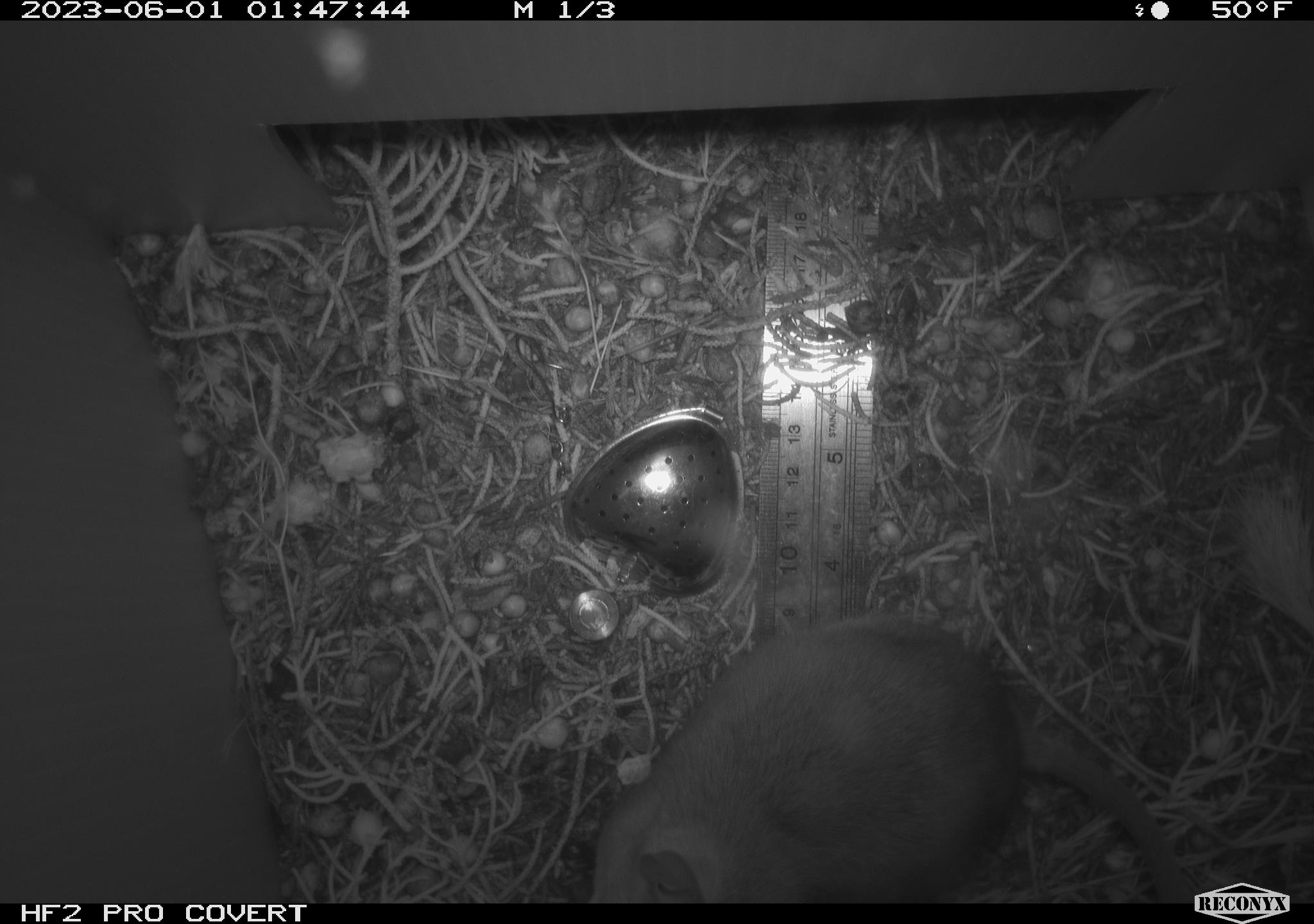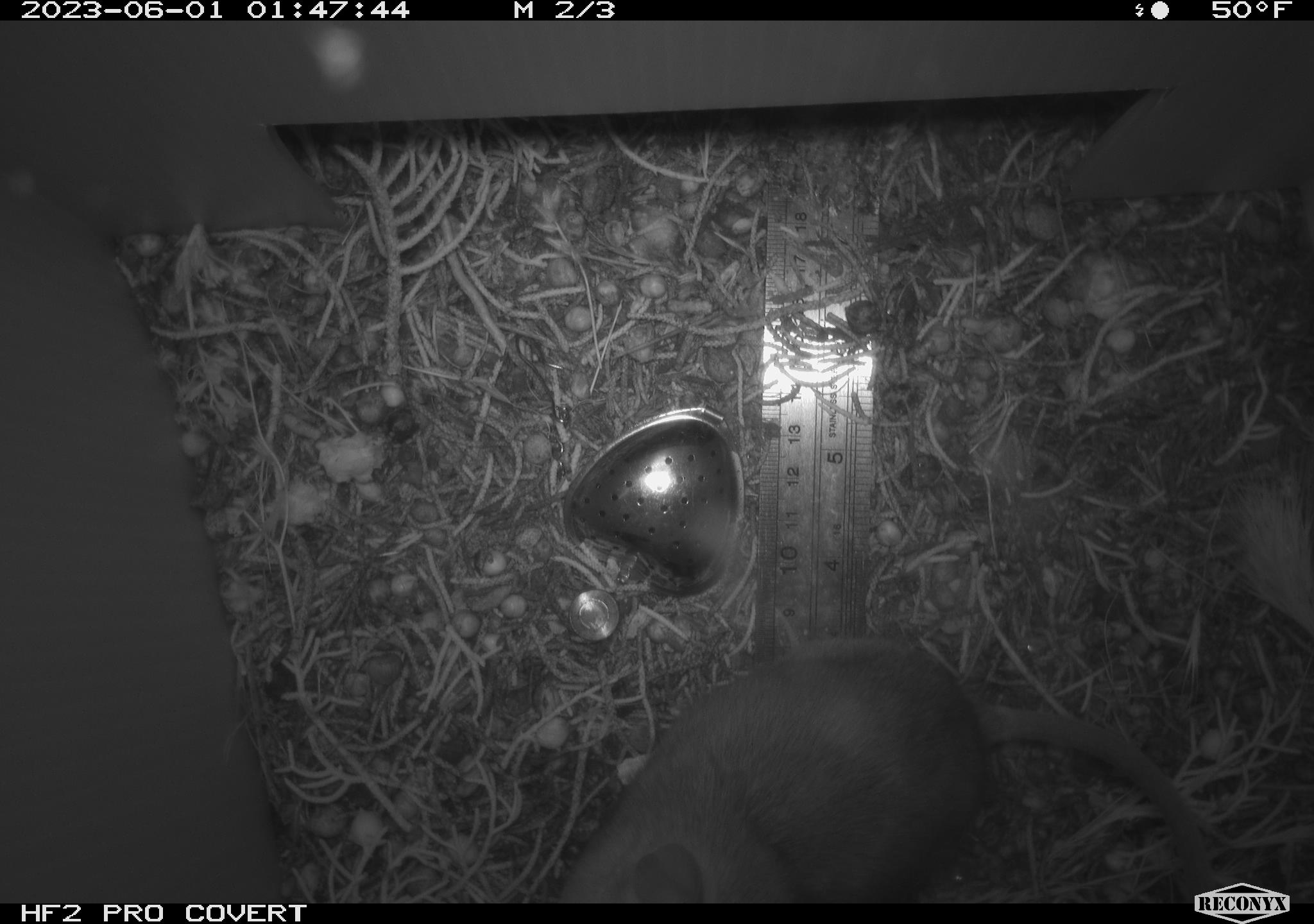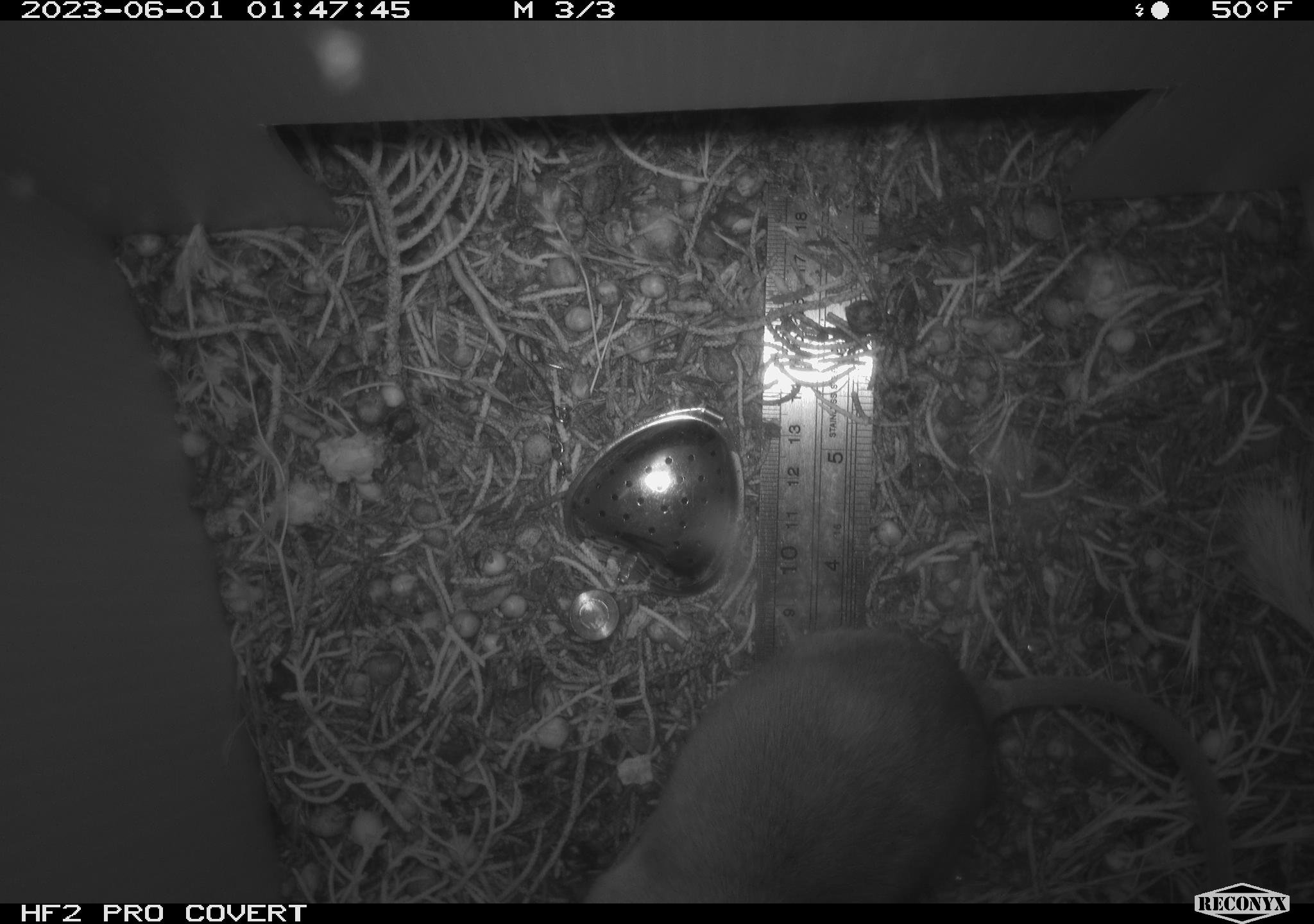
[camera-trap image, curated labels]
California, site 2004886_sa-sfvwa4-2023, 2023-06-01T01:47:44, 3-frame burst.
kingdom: Animalia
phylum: Chordata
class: Mammalia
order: Rodentia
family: Cricetidae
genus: Neotoma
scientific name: Neotoma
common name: pack rat or woodrat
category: neotoma species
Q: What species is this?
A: Neotoma species (pack rat or woodrat) (Neotoma).